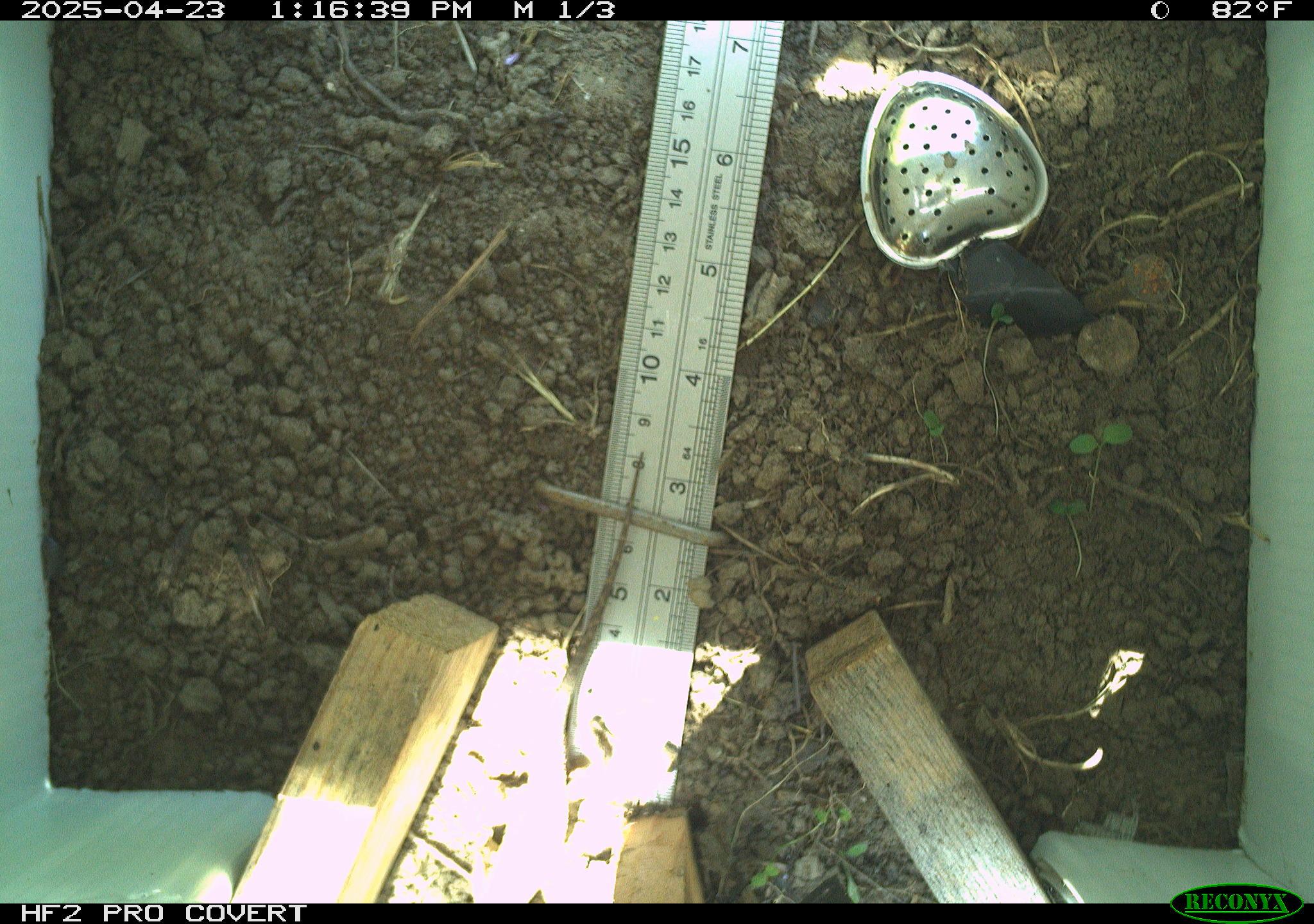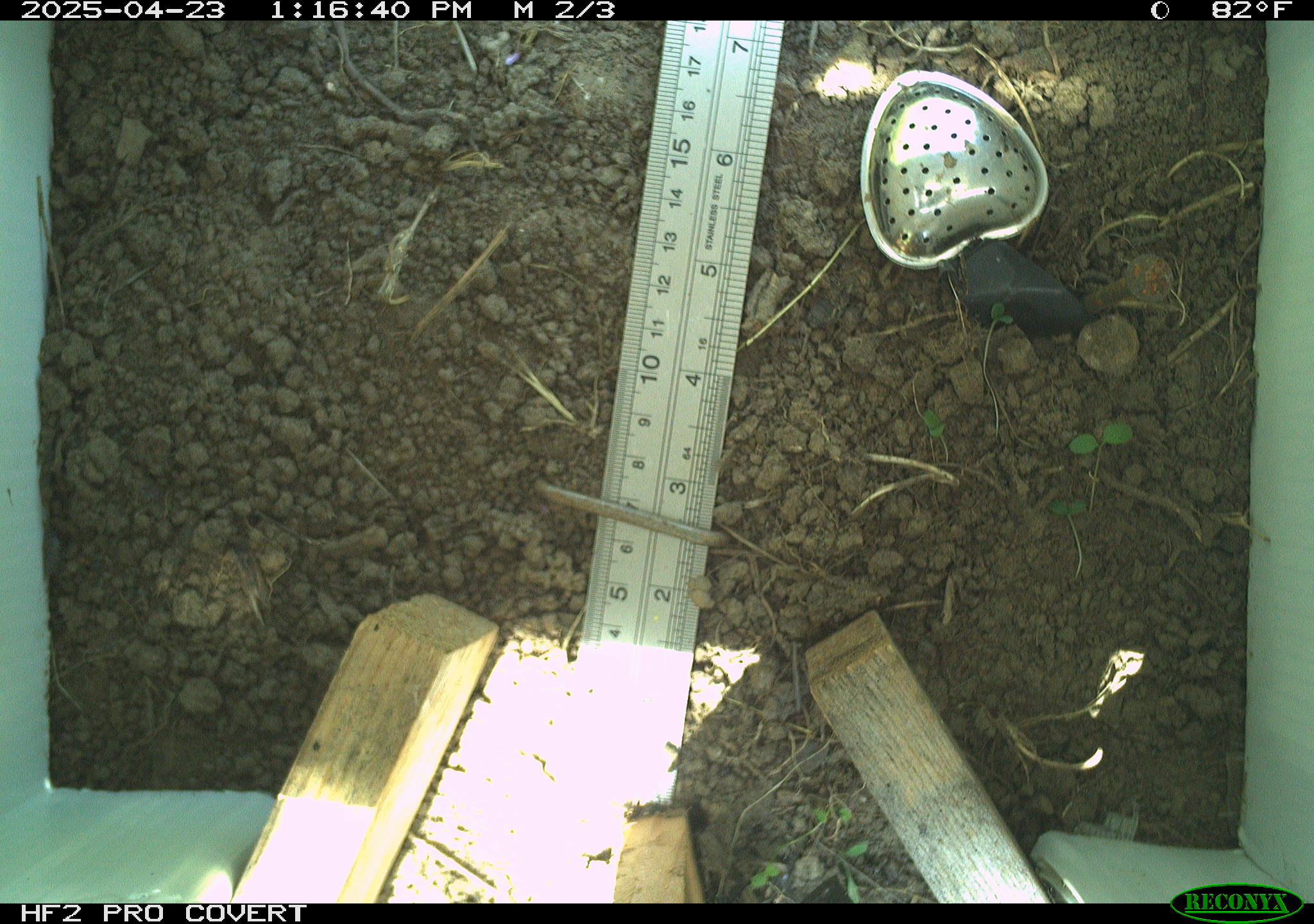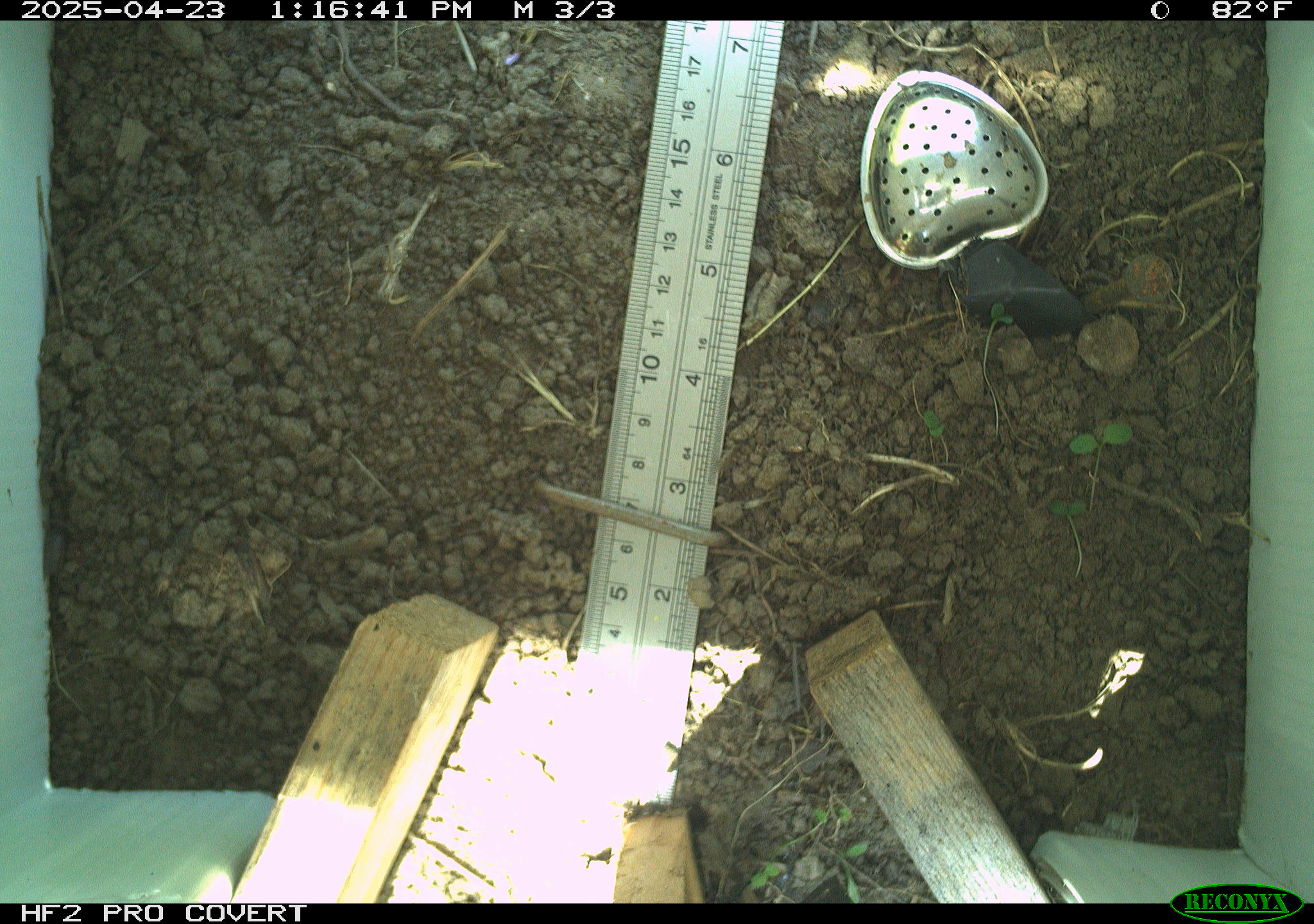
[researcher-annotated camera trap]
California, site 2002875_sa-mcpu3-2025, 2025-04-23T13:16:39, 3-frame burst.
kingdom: Animalia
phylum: Chordata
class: Reptilia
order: Squamata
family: Phrynosomatidae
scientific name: Phrynosomatidae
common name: north american spiny lizards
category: sceloporus/uta species